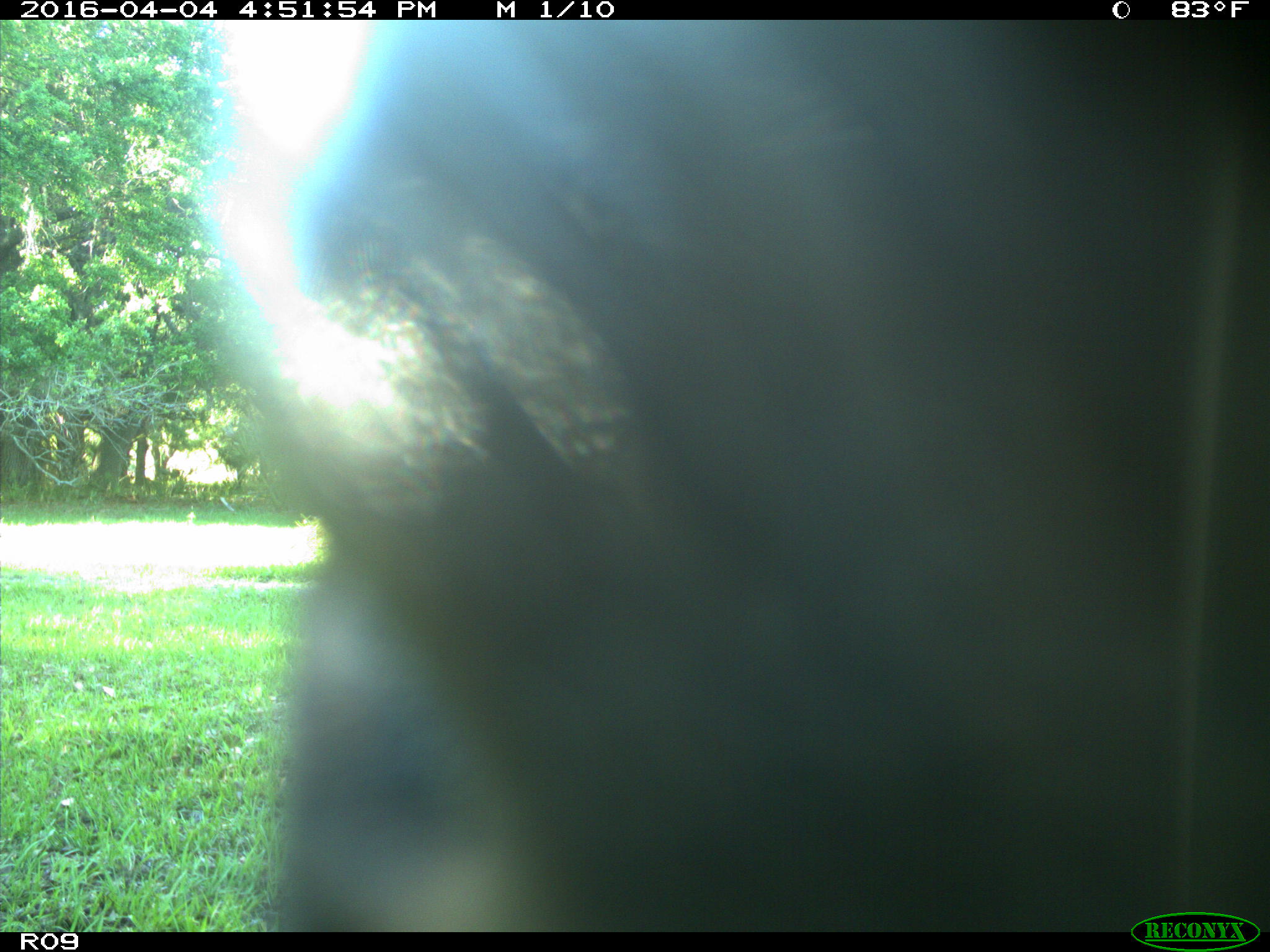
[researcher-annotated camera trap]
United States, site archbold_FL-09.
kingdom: Animalia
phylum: Chordata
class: Mammalia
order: Artiodactyla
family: Bovidae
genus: Bos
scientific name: Bos taurus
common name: domestic cow